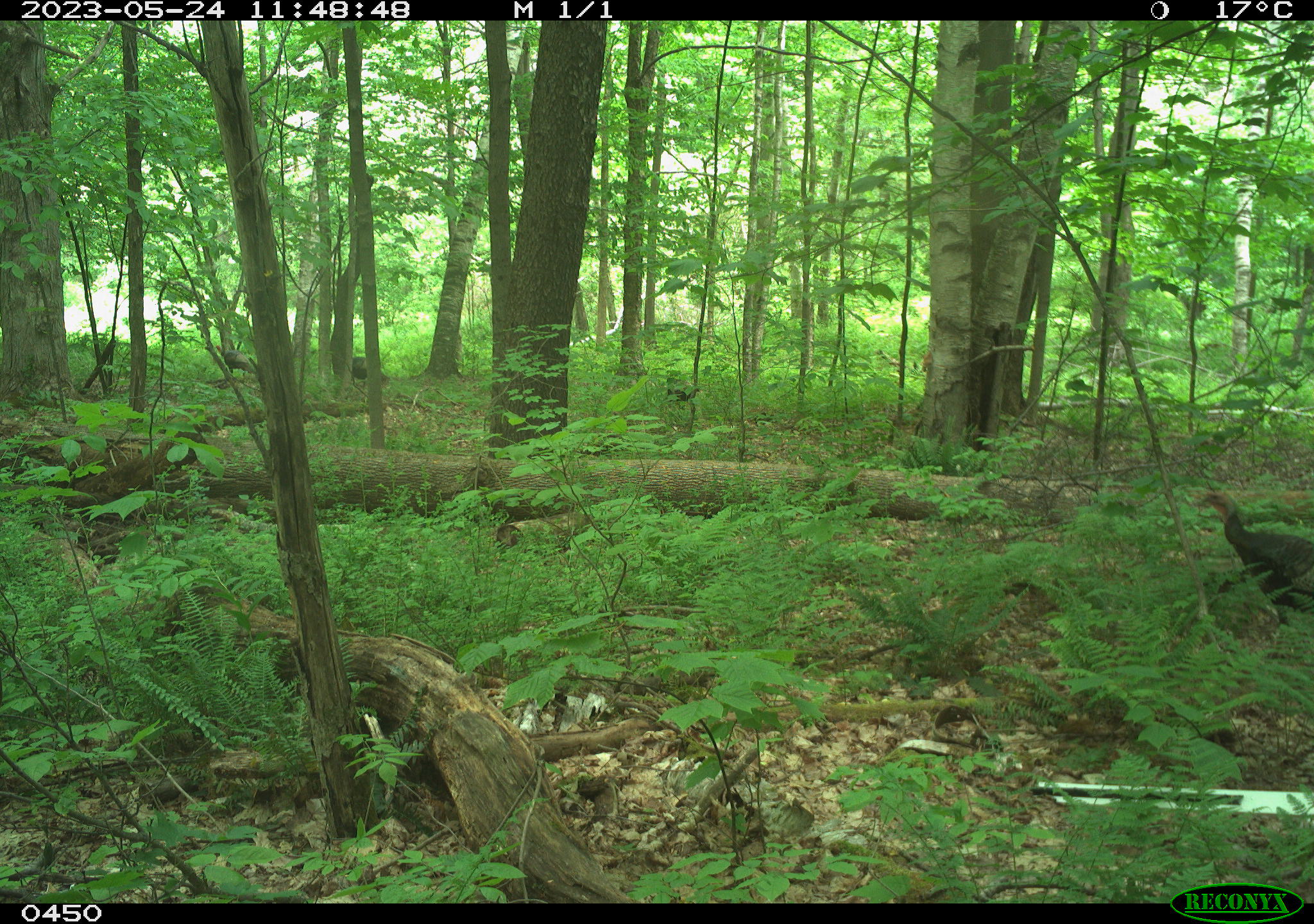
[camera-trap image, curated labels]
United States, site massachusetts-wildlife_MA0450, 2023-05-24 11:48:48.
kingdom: Animalia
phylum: Chordata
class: Aves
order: Galliformes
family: Phasianidae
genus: Meleagris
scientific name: Meleagris gallopavo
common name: wild turkey